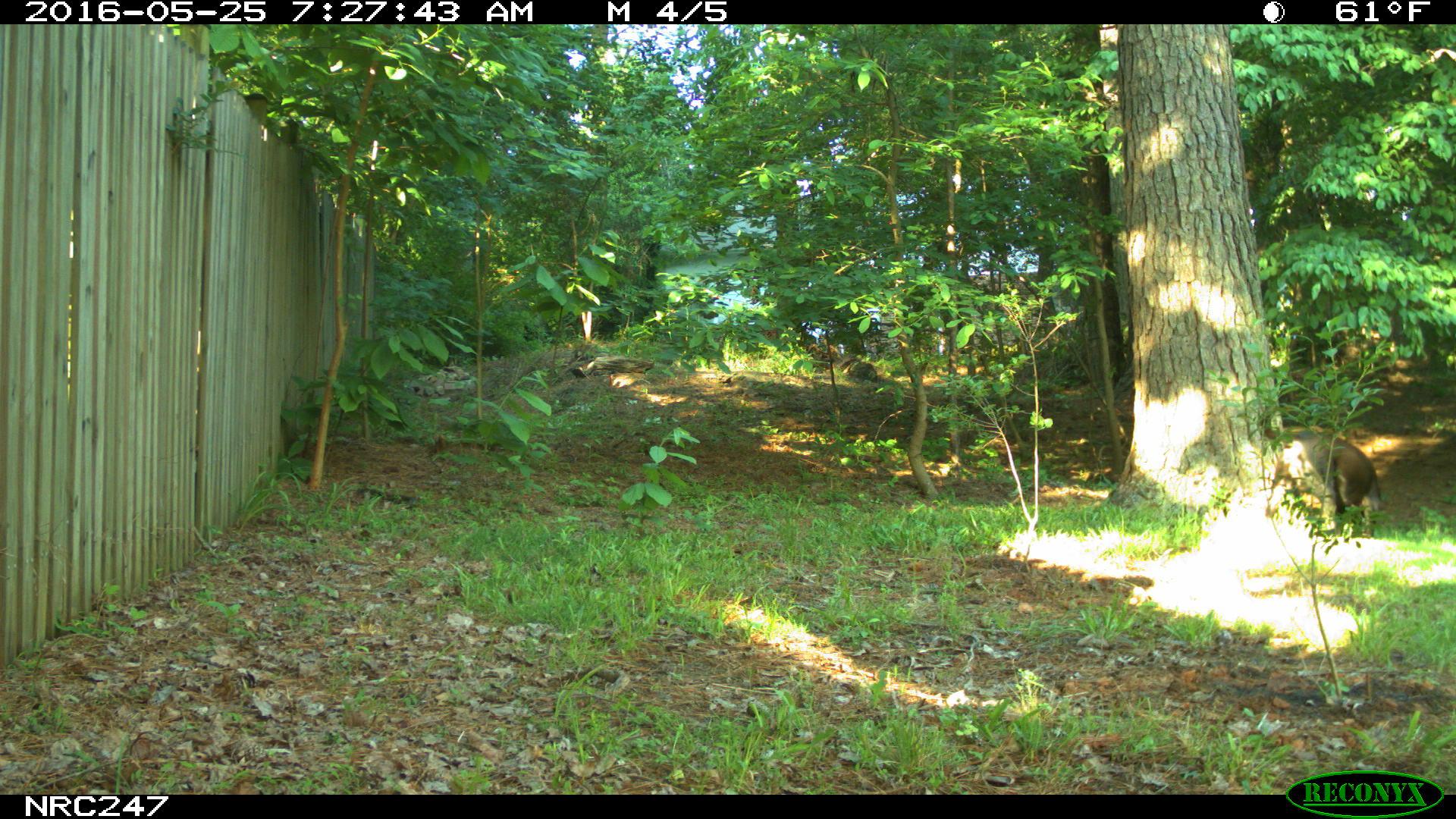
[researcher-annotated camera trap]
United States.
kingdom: Animalia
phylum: Chordata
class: Mammalia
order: Carnivora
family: Canidae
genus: Canis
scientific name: Canis familiaris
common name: domestic dog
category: Dog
Dog (domestic dog) (Canis familiaris).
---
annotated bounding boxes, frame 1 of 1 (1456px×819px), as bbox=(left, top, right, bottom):
Dog: bbox=(1261, 416, 1390, 534)